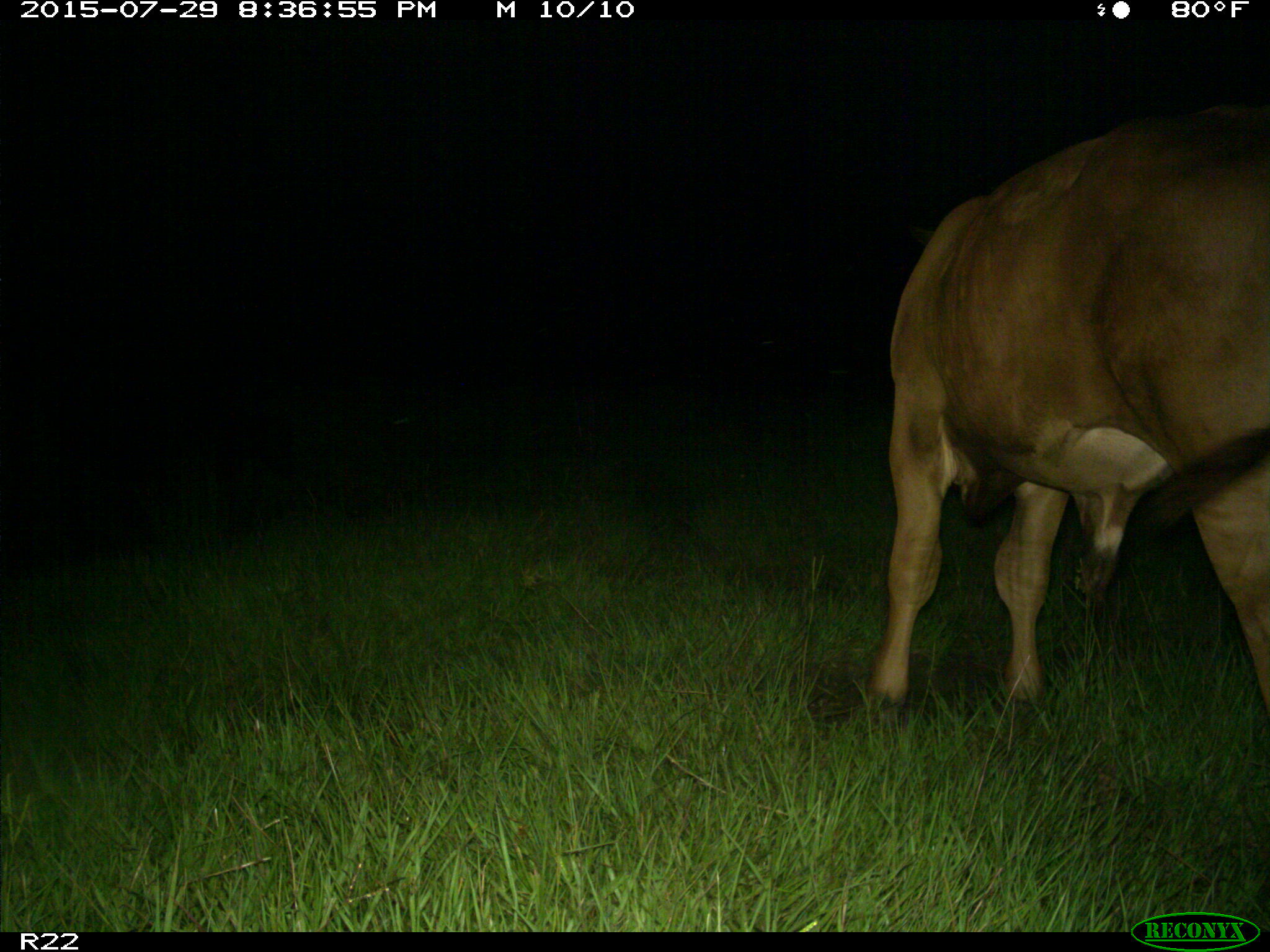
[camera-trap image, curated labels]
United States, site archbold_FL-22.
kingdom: Animalia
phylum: Chordata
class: Mammalia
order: Artiodactyla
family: Bovidae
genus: Bos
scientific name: Bos taurus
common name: domestic cow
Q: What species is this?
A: Bos taurus (domestic cow).